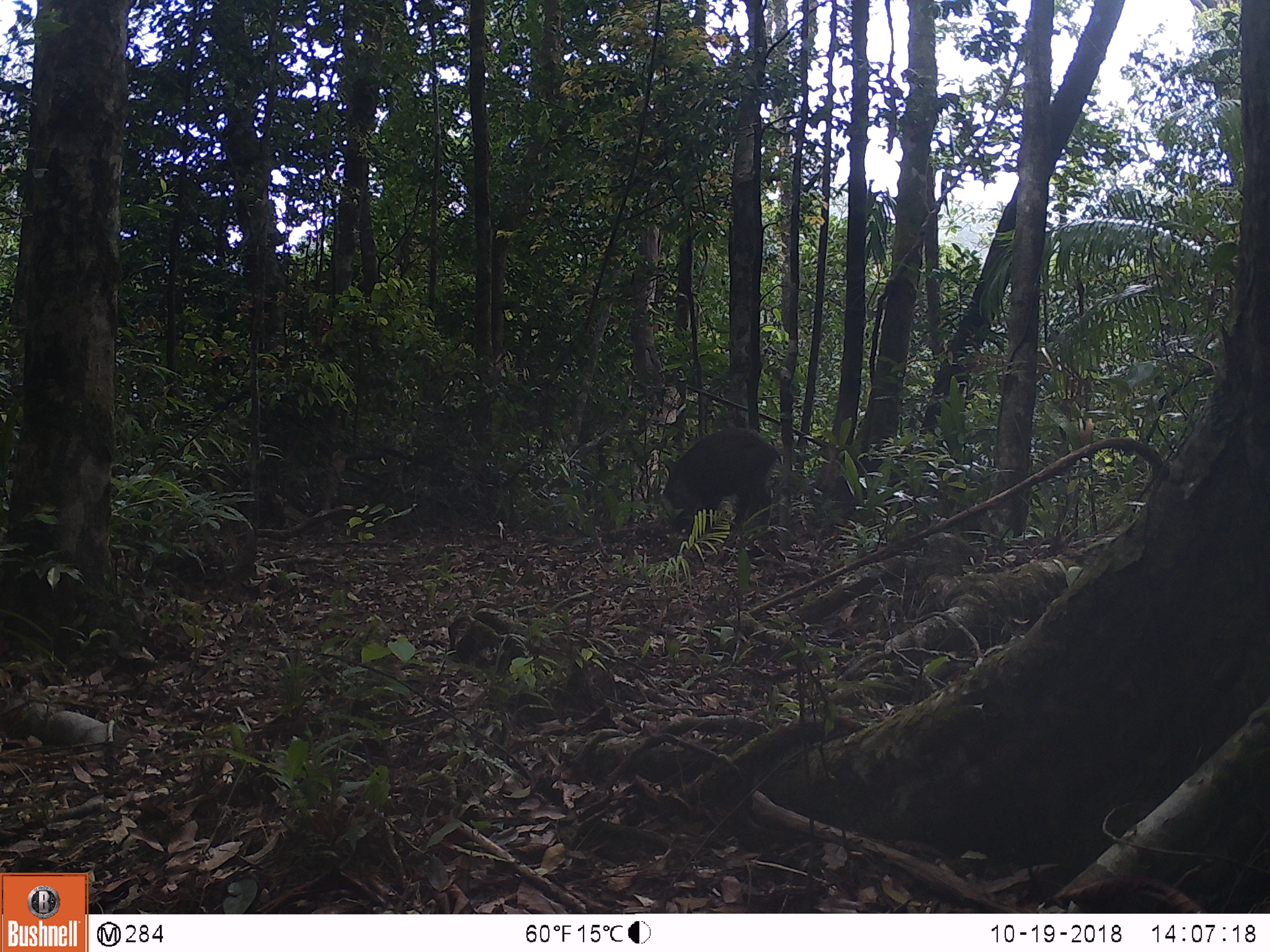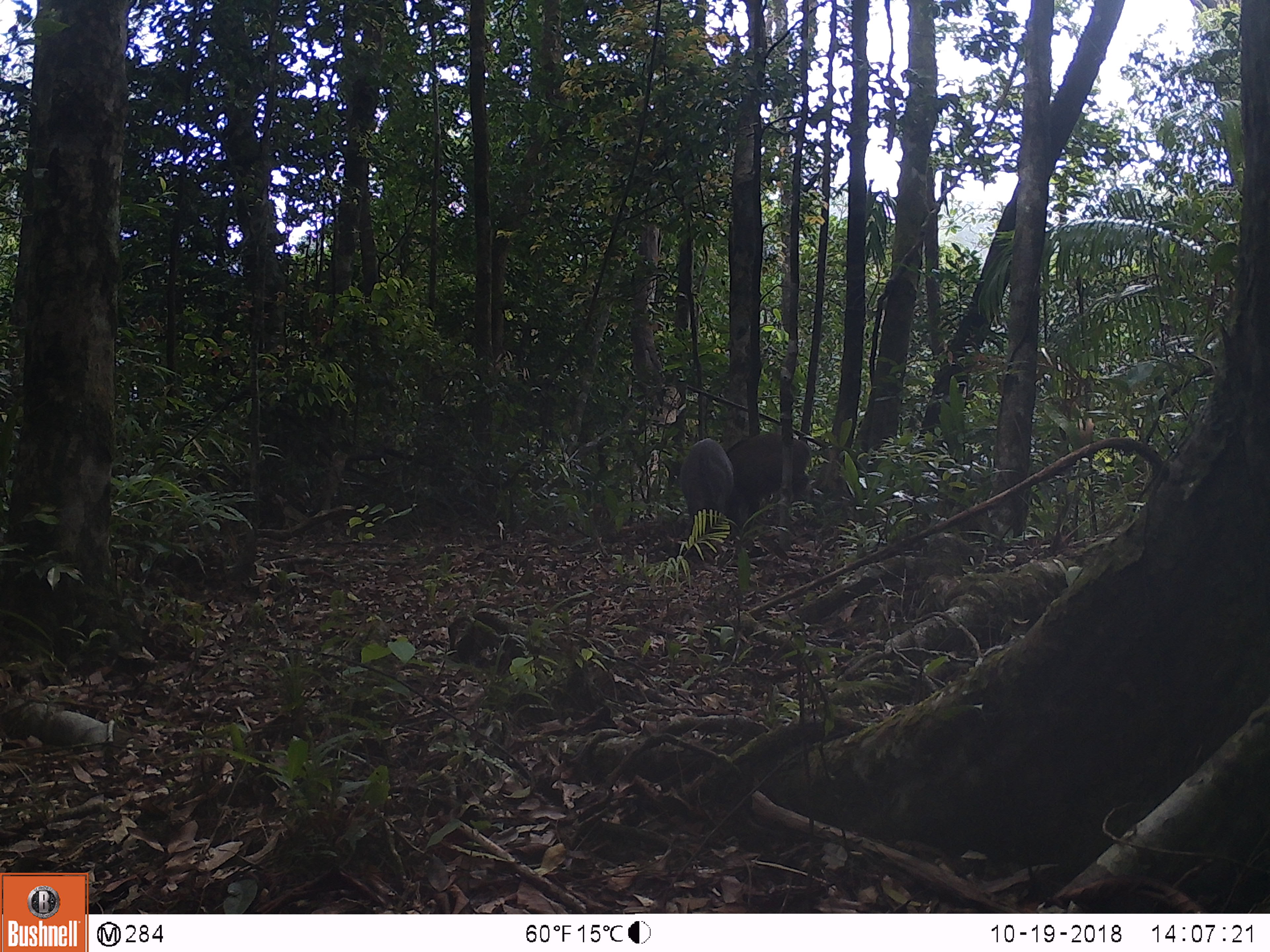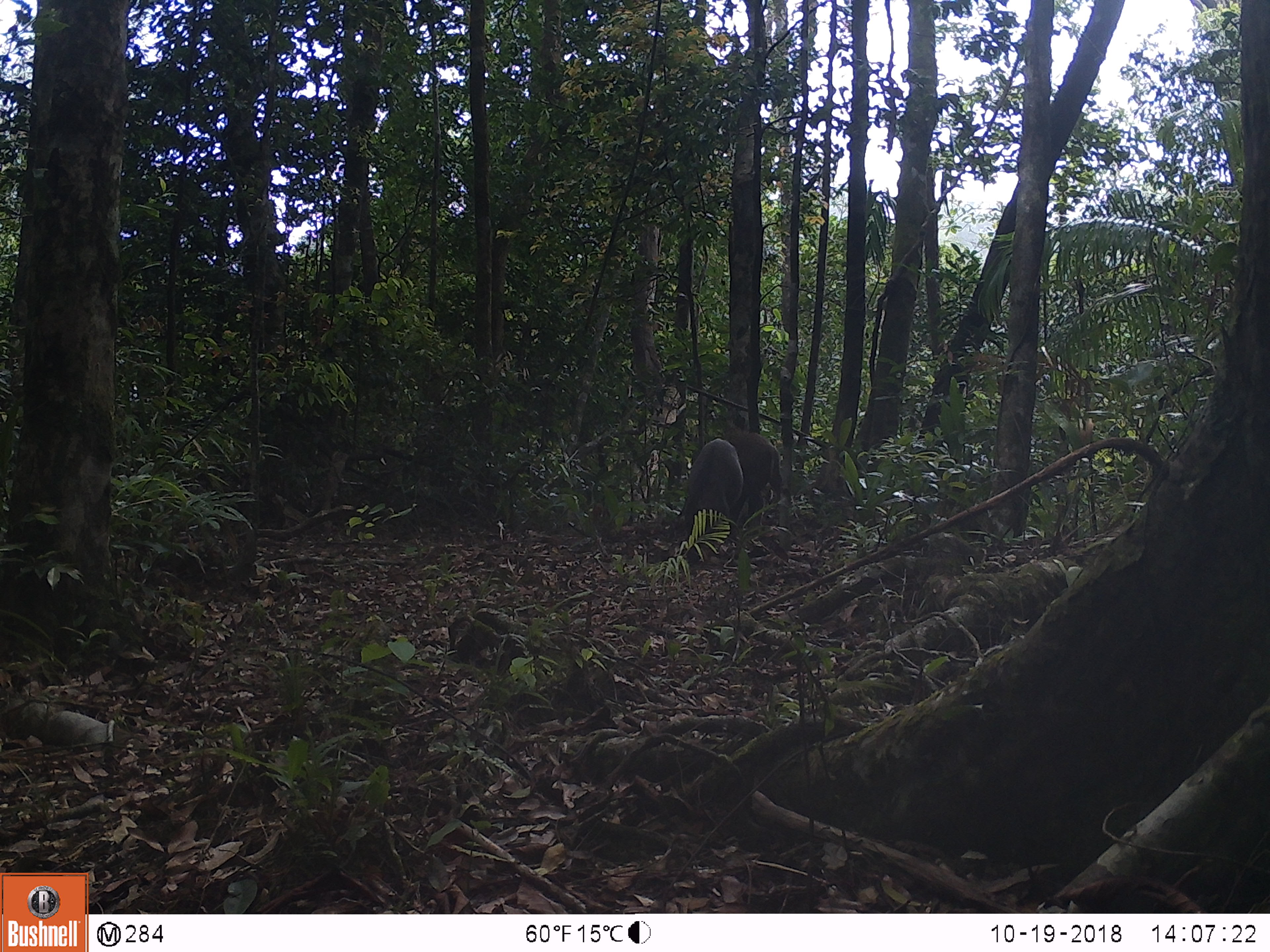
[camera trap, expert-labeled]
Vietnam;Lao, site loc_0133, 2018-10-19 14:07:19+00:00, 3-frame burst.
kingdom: Animalia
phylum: Chordata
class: Mammalia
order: Artiodactyla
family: Suidae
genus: Sus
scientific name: Sus scrofa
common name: eurasian wild pig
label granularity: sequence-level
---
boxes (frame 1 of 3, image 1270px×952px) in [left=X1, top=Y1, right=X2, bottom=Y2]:
eurasian wild pig: [left=656, top=426, right=785, bottom=550]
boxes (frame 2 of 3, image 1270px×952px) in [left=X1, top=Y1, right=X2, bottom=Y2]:
eurasian wild pig: [left=725, top=432, right=813, bottom=535]; [left=678, top=437, right=735, bottom=546]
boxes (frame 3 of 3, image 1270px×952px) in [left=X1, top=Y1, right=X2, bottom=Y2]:
eurasian wild pig: [left=666, top=437, right=744, bottom=544]; [left=722, top=428, right=782, bottom=536]